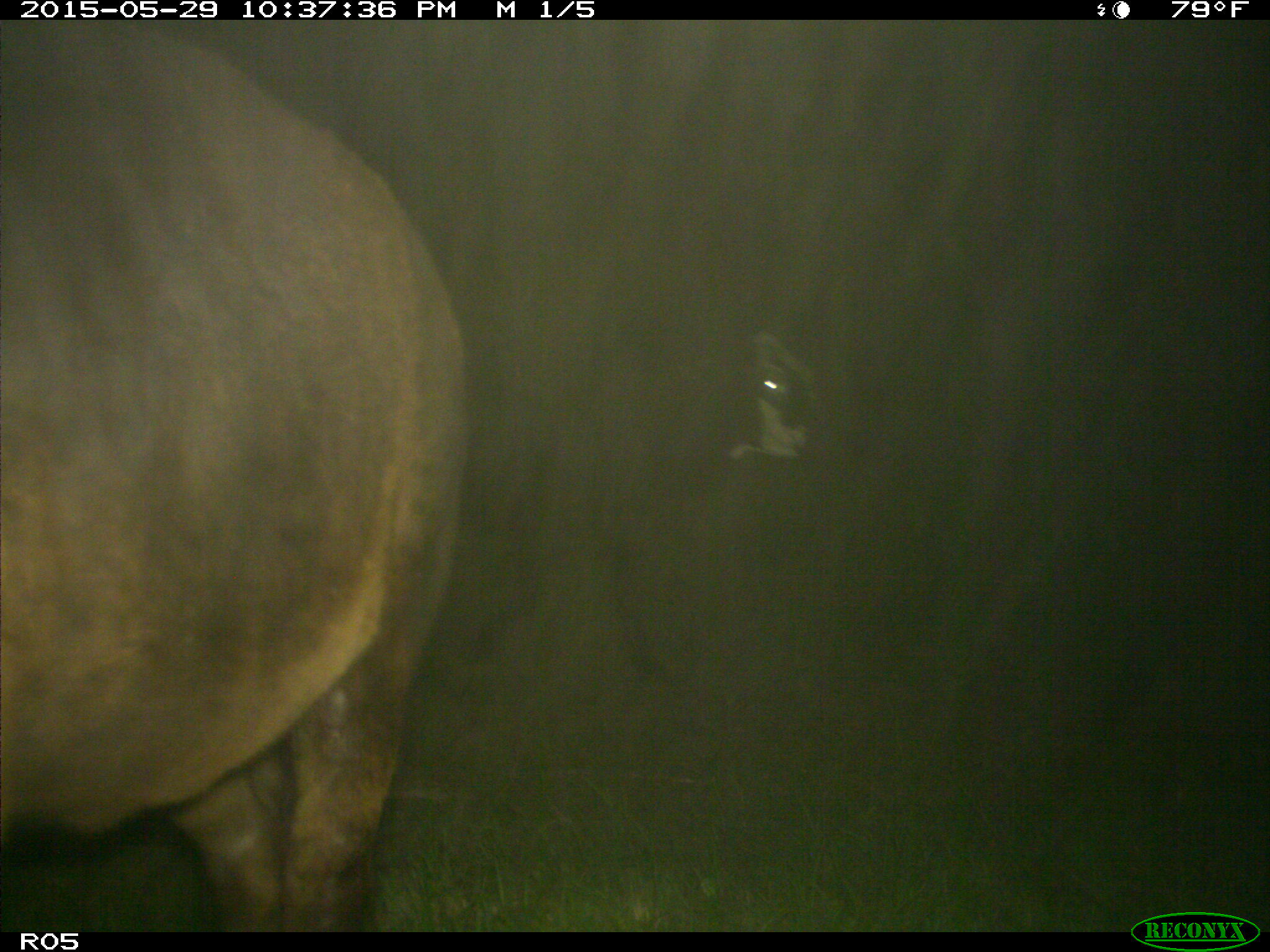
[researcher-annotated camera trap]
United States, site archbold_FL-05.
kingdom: Animalia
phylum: Chordata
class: Mammalia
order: Artiodactyla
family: Bovidae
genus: Bos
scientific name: Bos taurus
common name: domestic cow